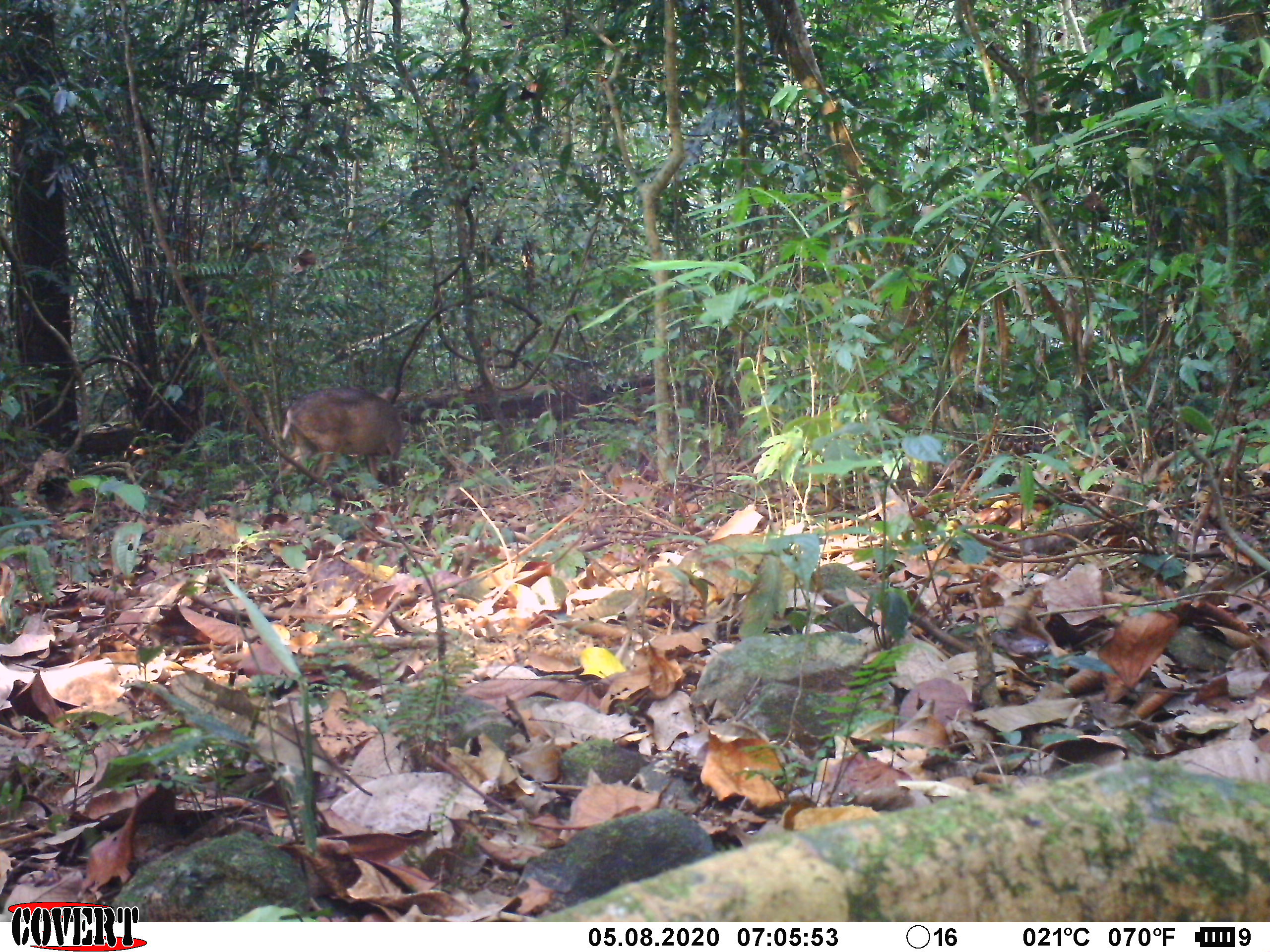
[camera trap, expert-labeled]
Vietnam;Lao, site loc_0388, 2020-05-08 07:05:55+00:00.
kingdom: Animalia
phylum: Chordata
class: Mammalia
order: Artiodactyla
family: Cervidae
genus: Muntiacus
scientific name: Muntiacus vuquangensis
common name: large-antlered muntjac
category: large antlered muntjac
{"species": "large antlered muntjac (large-antlered muntjac) (Muntiacus vuquangensis)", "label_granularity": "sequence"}